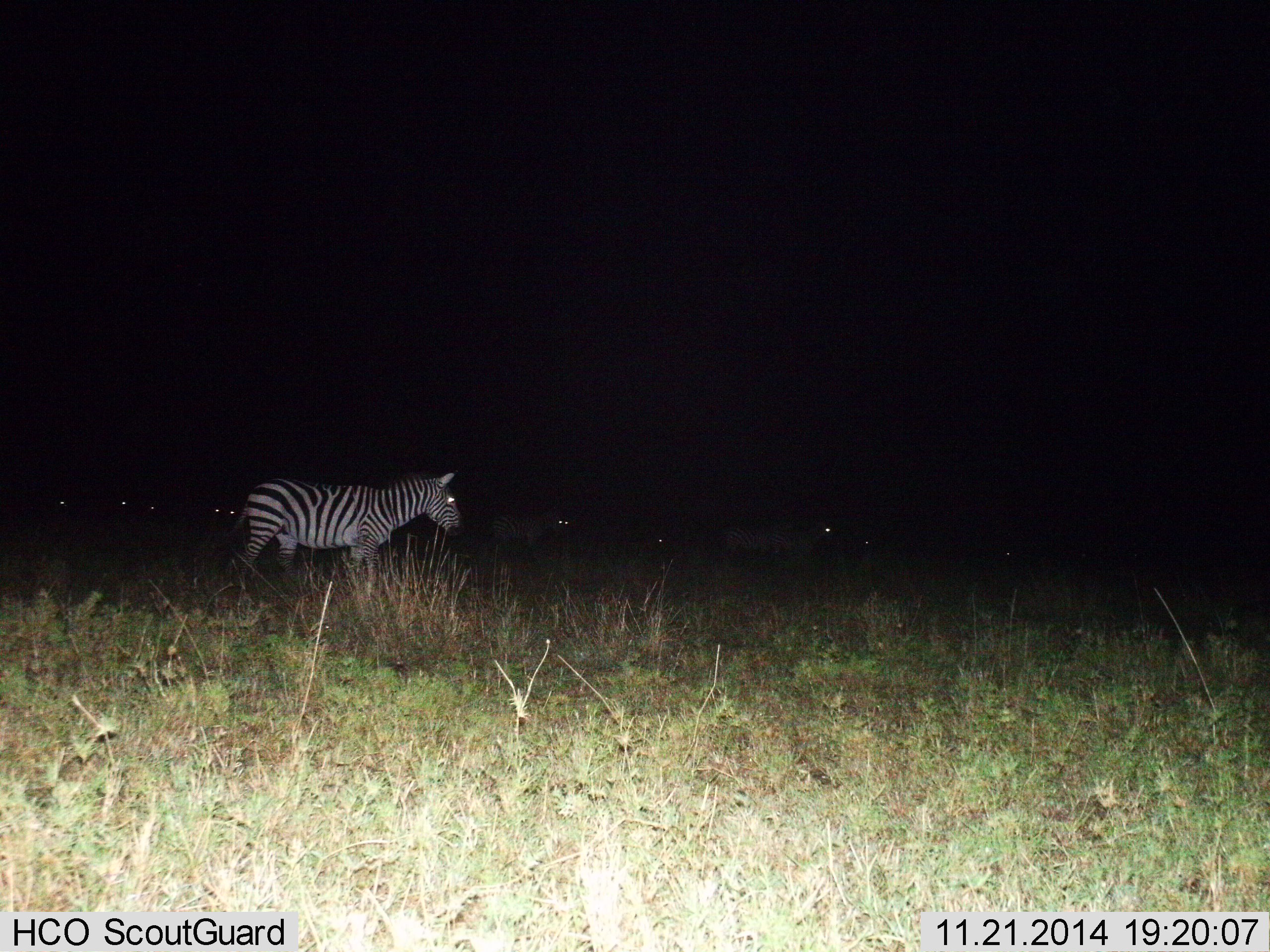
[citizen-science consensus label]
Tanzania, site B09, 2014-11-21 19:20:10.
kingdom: Animalia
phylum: Chordata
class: Mammalia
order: Perissodactyla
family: Equidae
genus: Equus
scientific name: Equus quagga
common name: plains zebra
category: zebra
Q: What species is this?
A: Zebra (plains zebra) (Equus quagga).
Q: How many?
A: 6.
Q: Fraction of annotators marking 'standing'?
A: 60%.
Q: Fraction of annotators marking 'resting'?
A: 0%.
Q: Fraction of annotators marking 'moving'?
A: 50%.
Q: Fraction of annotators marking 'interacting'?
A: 0%.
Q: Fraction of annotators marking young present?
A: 0%.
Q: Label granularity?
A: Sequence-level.